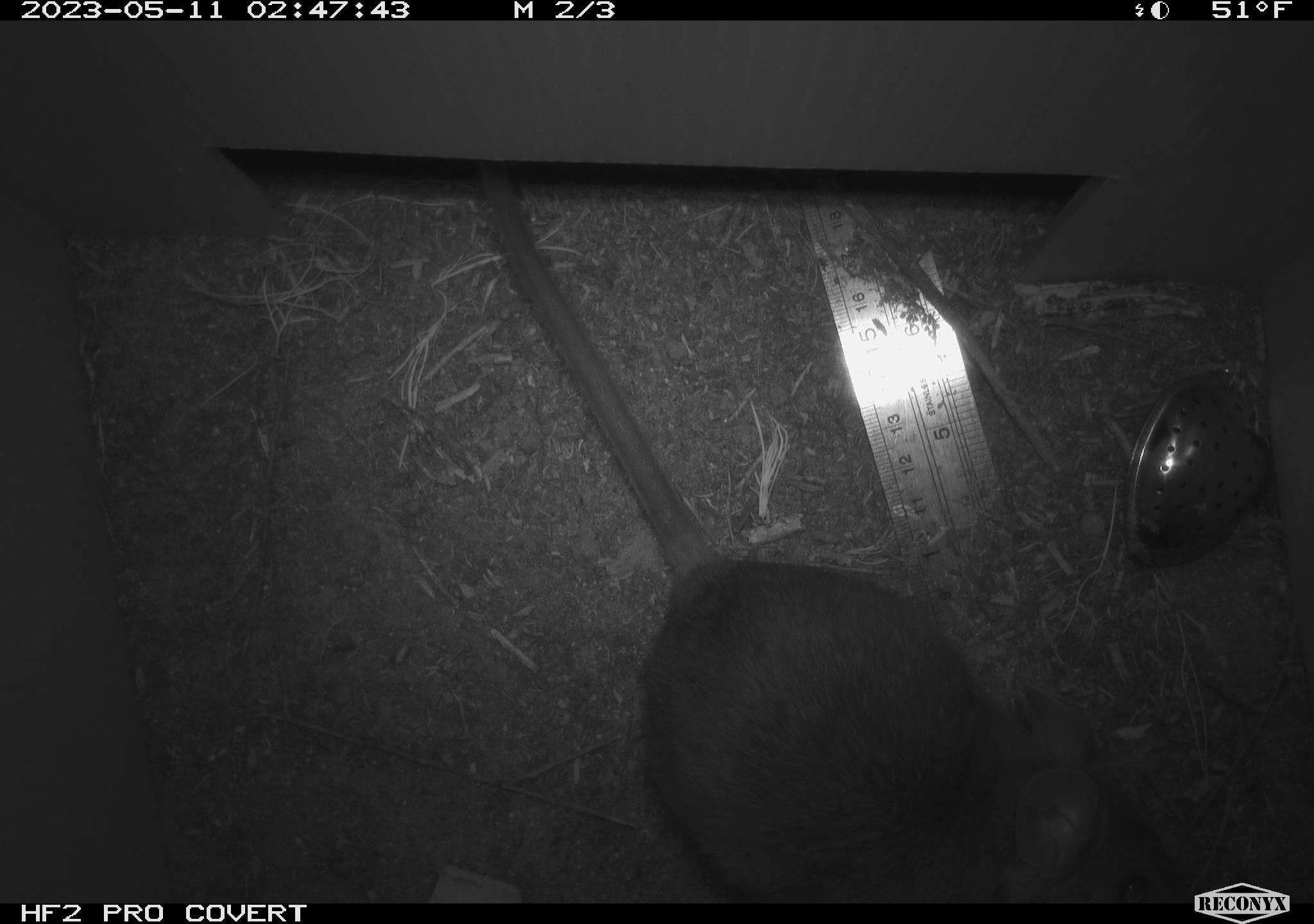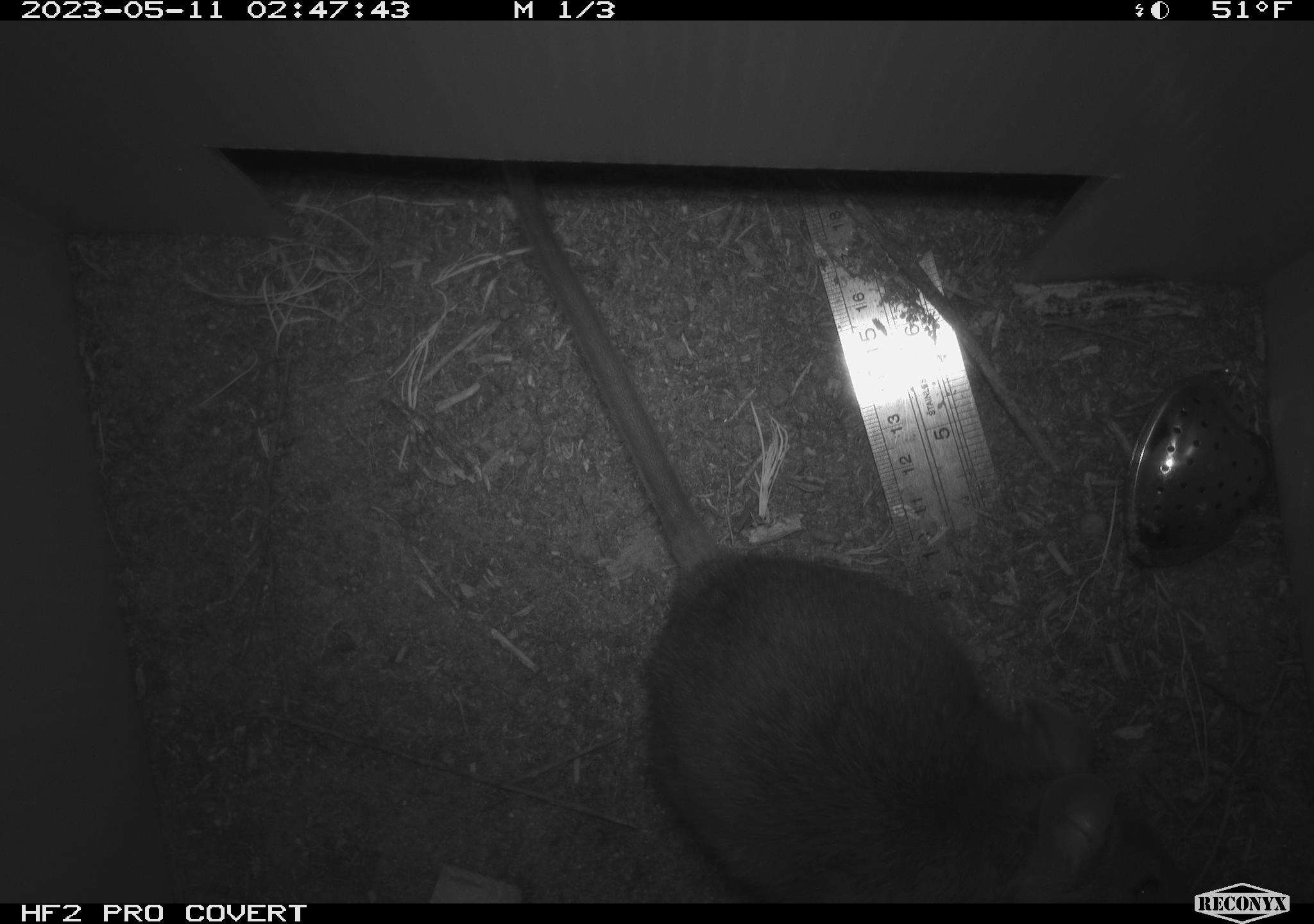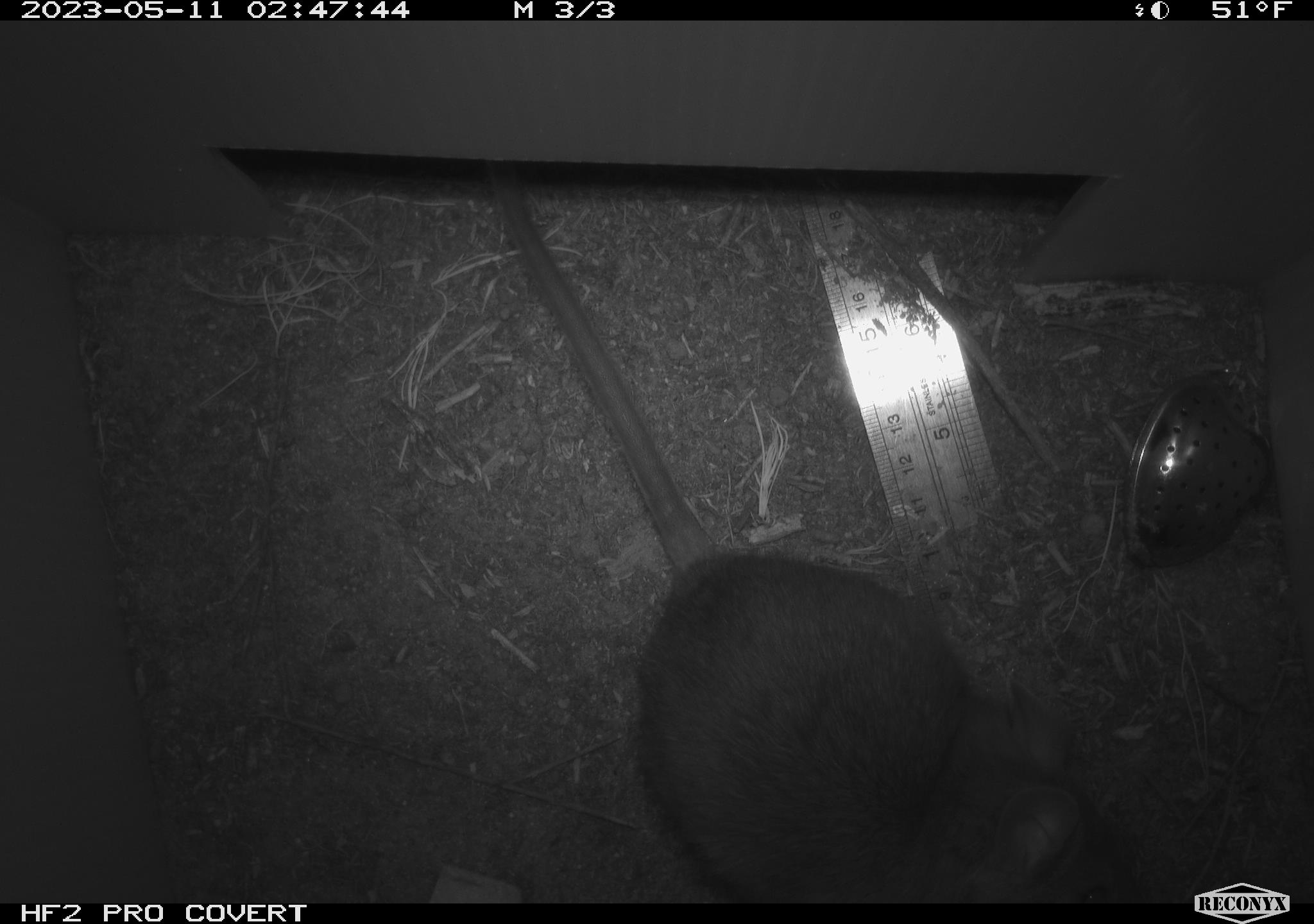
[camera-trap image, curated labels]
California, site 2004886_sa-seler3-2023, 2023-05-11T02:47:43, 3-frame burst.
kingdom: Animalia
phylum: Chordata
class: Mammalia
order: Rodentia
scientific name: Rodentia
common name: woodrat or rat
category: woodrat or rat species